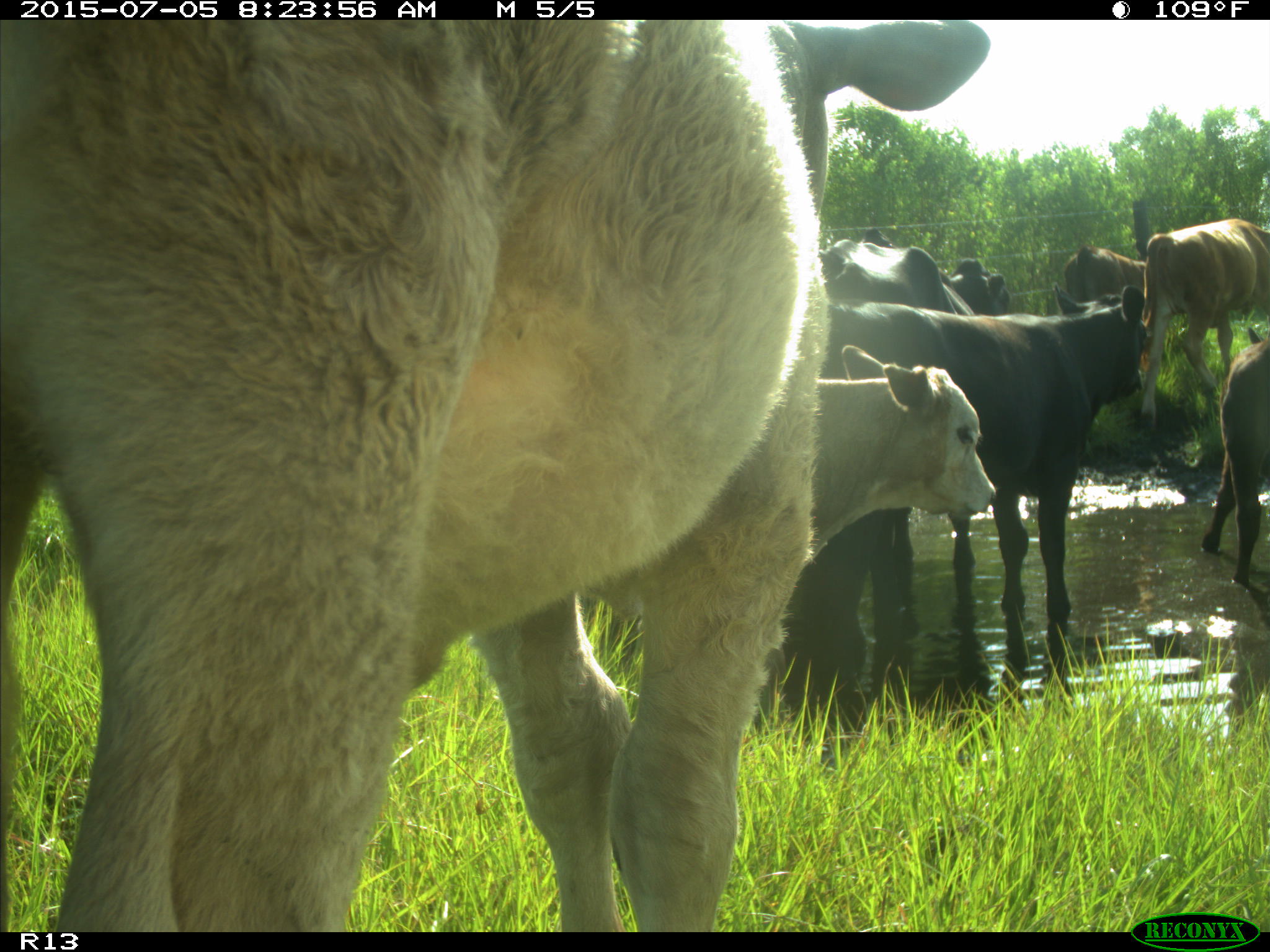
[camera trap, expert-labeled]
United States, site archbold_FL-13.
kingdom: Animalia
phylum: Chordata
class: Mammalia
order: Artiodactyla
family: Bovidae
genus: Bos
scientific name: Bos taurus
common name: domestic cow